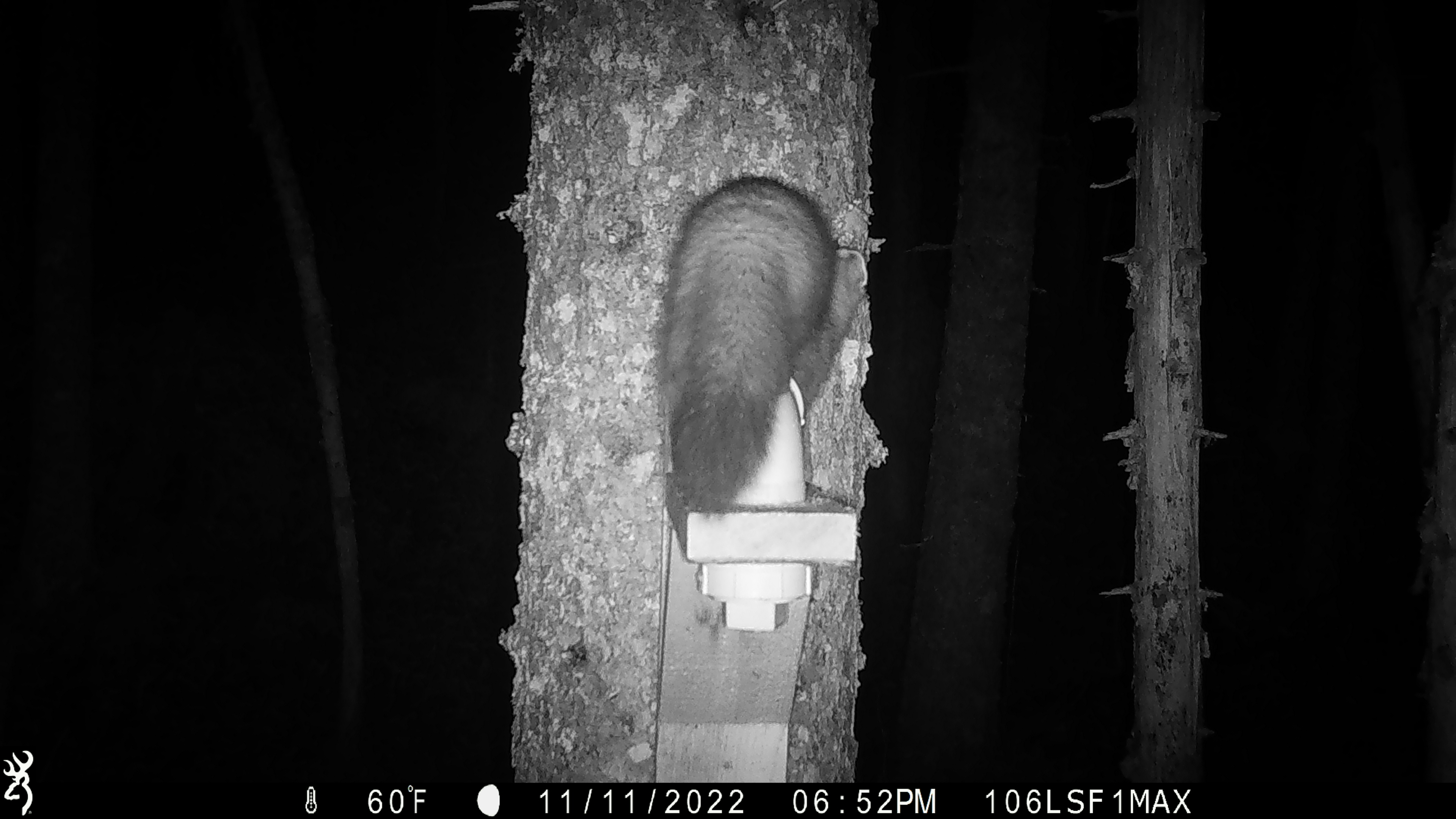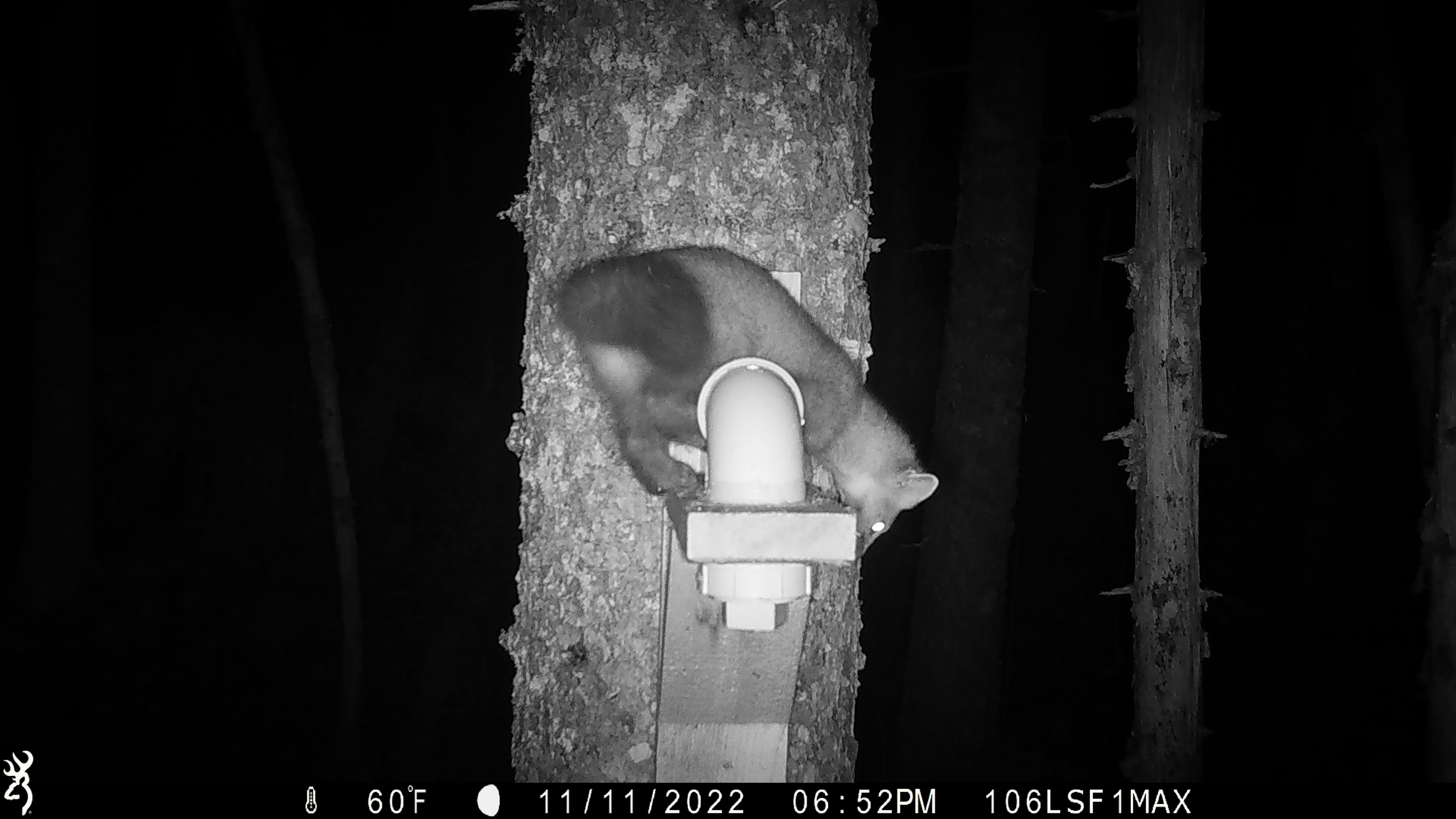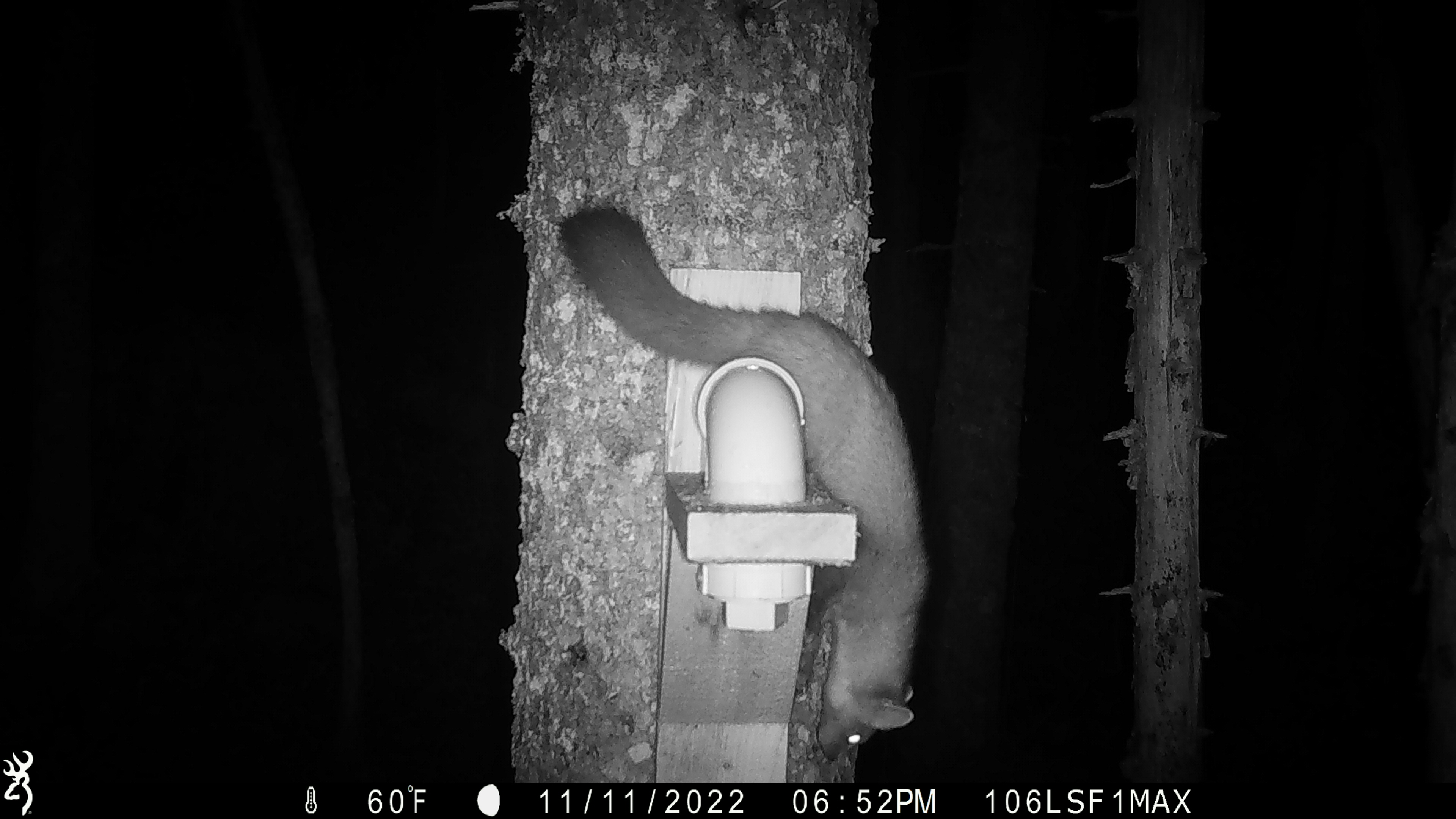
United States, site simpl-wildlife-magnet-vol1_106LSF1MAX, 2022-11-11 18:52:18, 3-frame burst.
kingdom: Animalia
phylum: Chordata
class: Mammalia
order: Carnivora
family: Mustelidae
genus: Martes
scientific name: Martes americana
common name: american marten